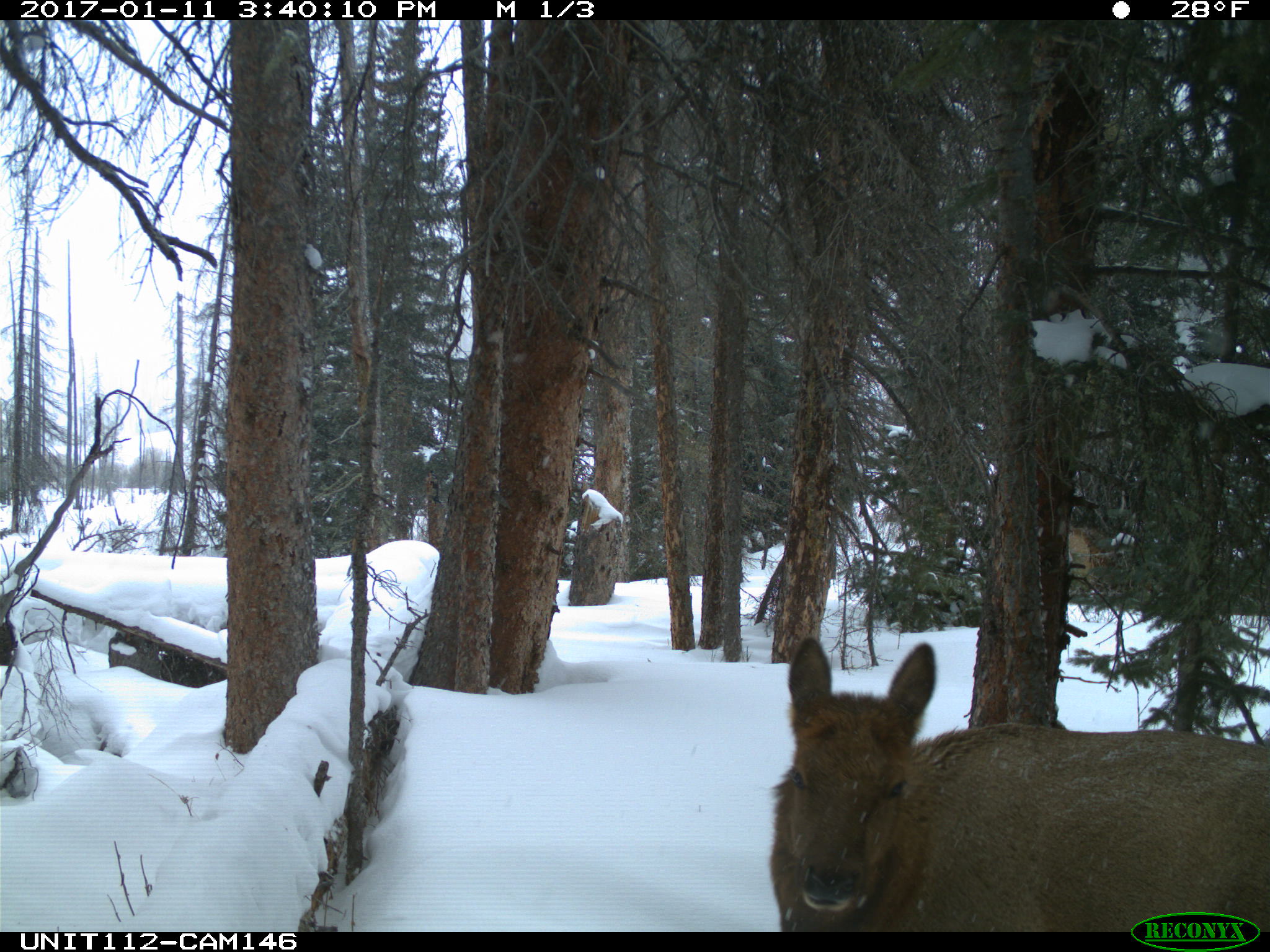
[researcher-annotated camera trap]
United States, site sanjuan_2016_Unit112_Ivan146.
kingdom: Animalia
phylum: Chordata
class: Mammalia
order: Artiodactyla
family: Cervidae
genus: Cervus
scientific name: Cervus elaphus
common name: red deer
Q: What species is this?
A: Cervus elaphus (red deer).